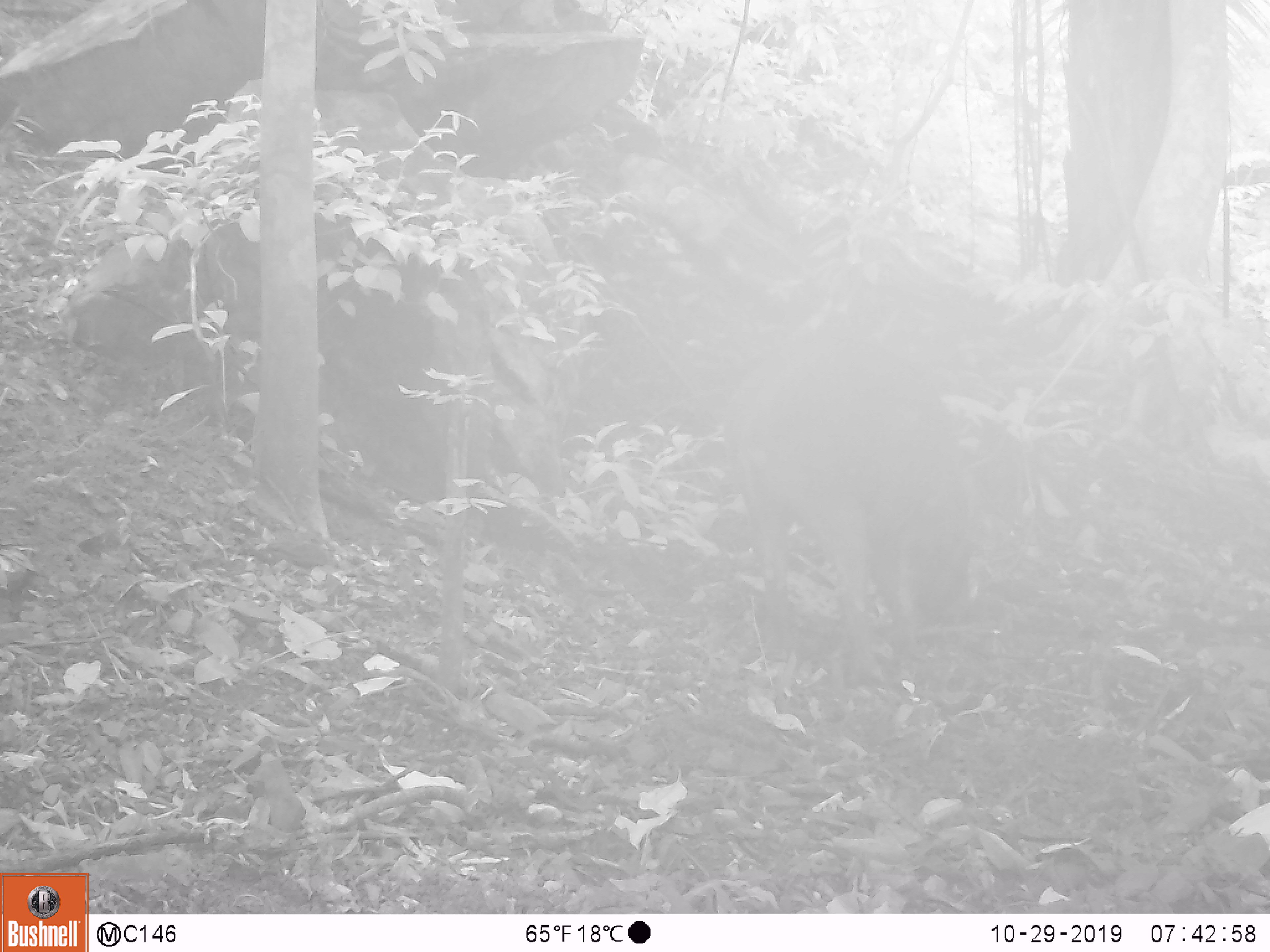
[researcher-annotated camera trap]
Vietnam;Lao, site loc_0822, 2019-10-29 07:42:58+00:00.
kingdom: Animalia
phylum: Chordata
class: Mammalia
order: Artiodactyla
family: Suidae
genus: Sus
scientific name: Sus scrofa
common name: eurasian wild pig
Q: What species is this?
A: Eurasian wild pig (Sus scrofa).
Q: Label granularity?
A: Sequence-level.